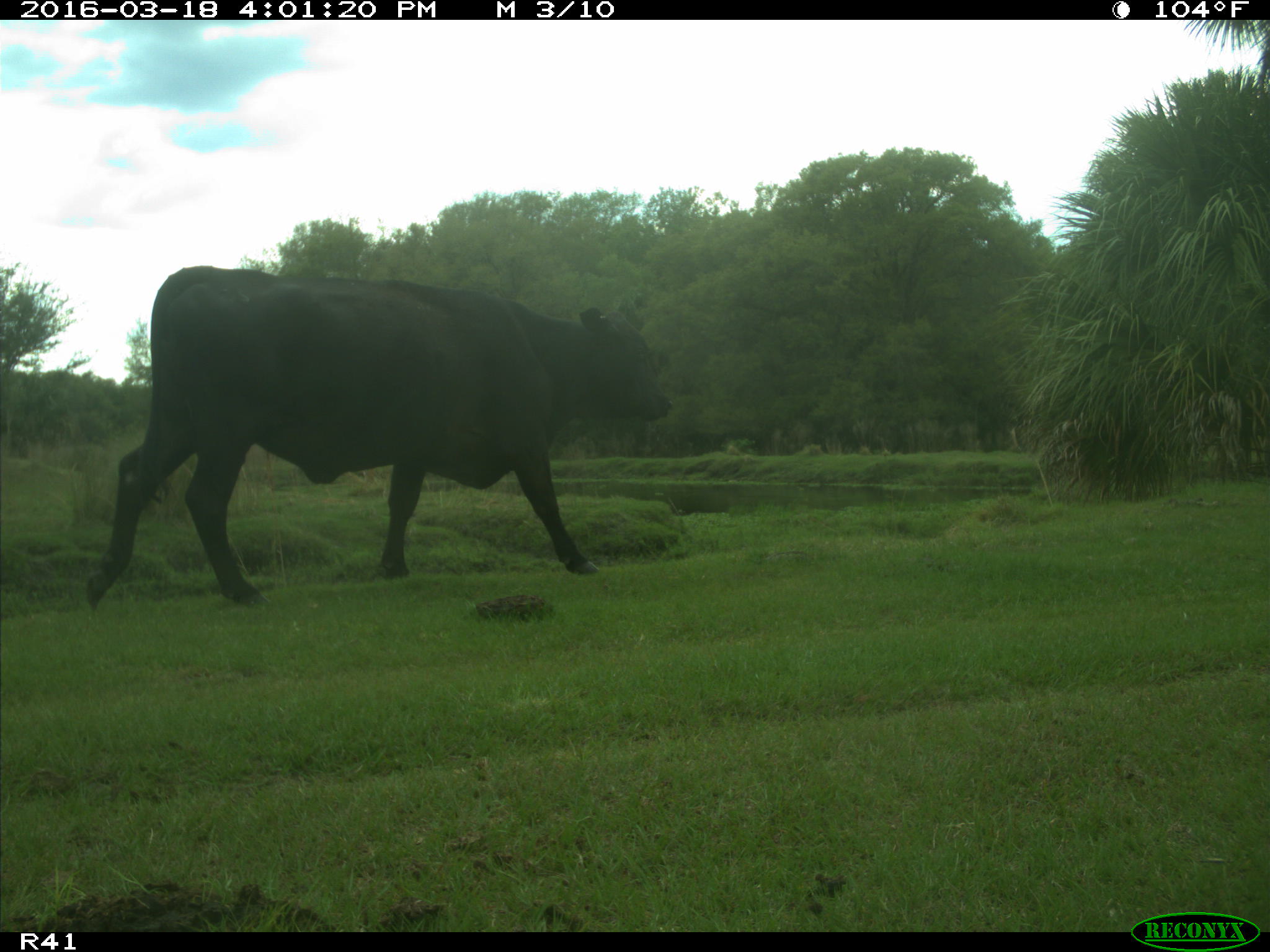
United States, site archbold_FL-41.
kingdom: Animalia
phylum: Chordata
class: Mammalia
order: Artiodactyla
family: Bovidae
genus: Bos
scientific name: Bos taurus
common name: domestic cow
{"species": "Bos taurus (domestic cow)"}